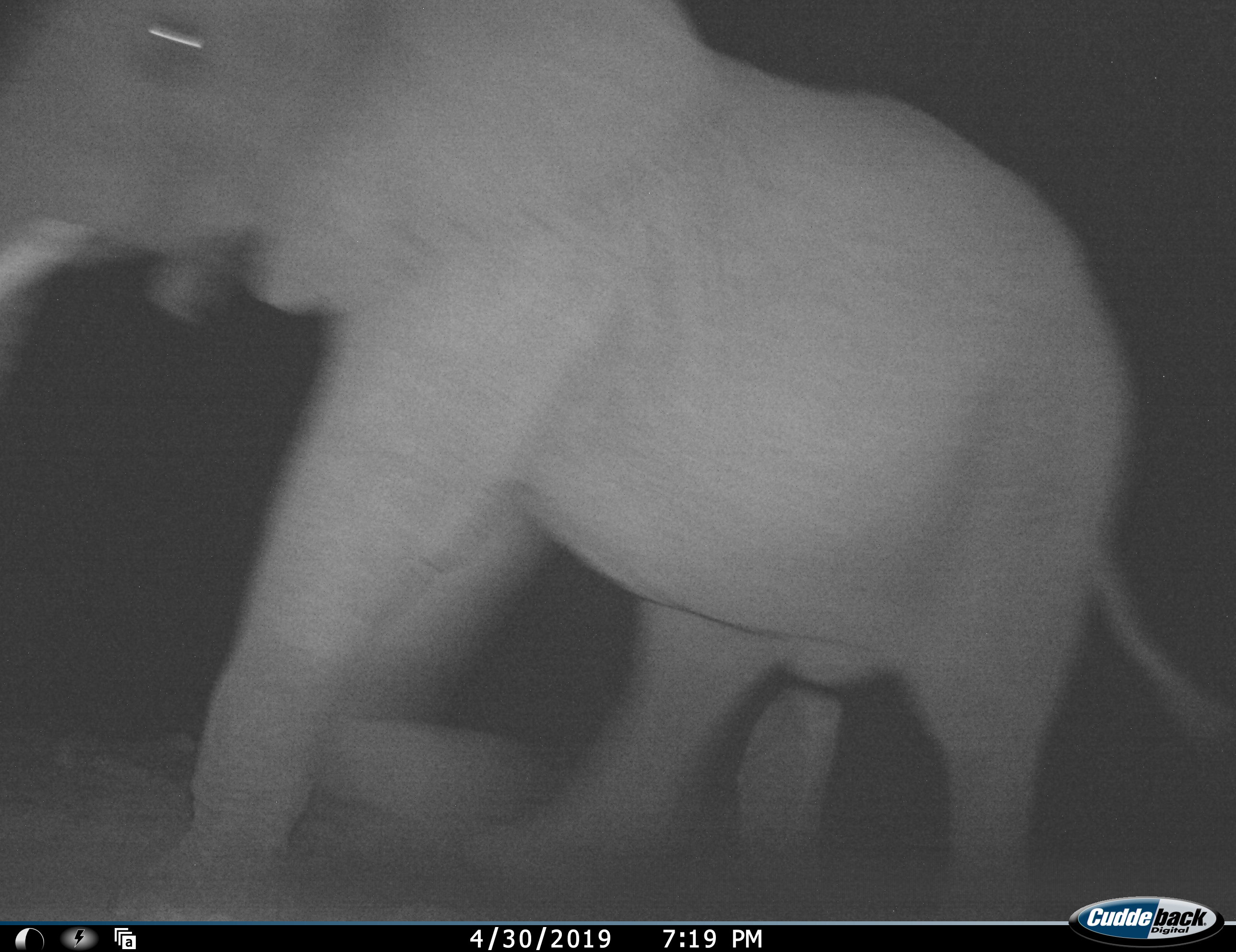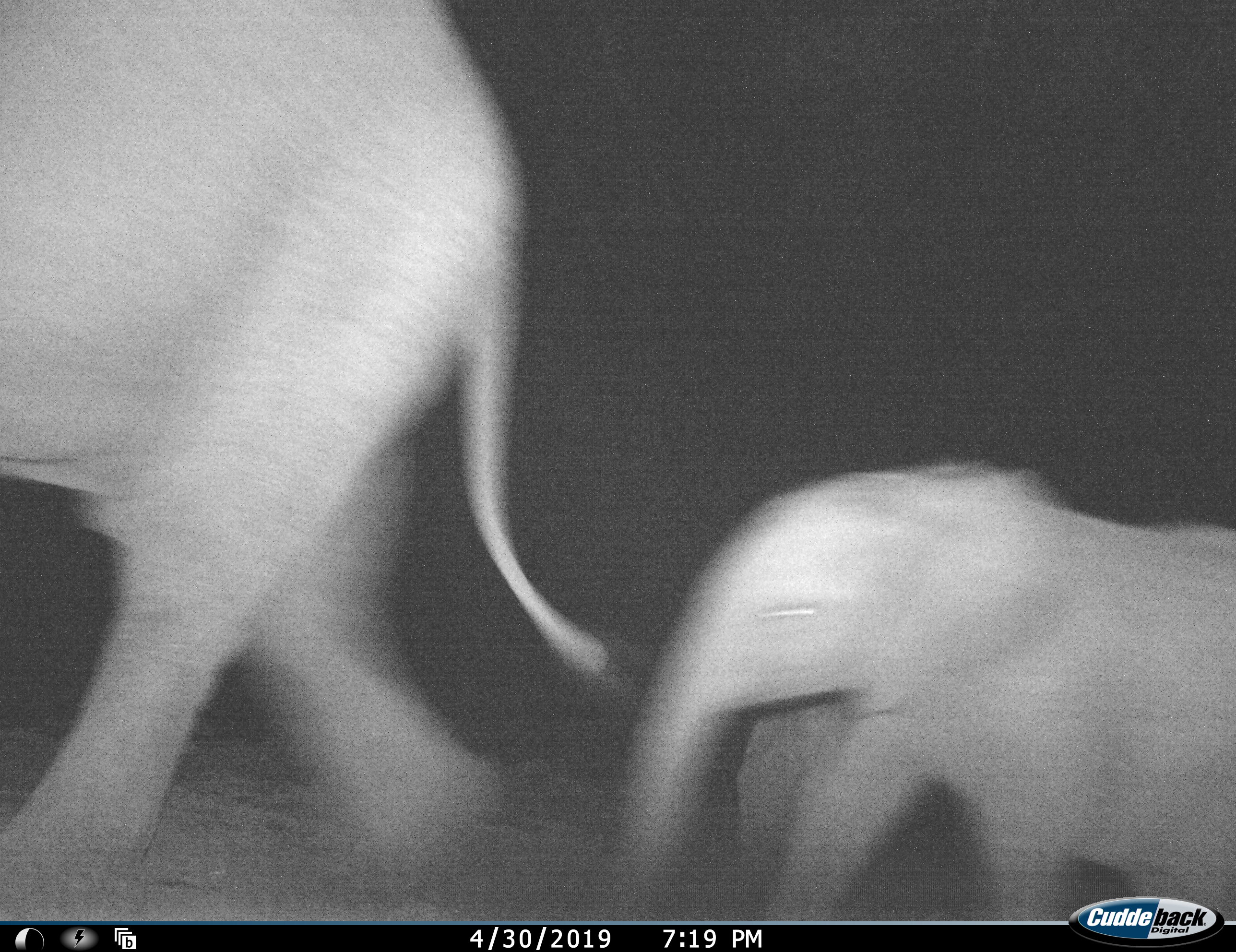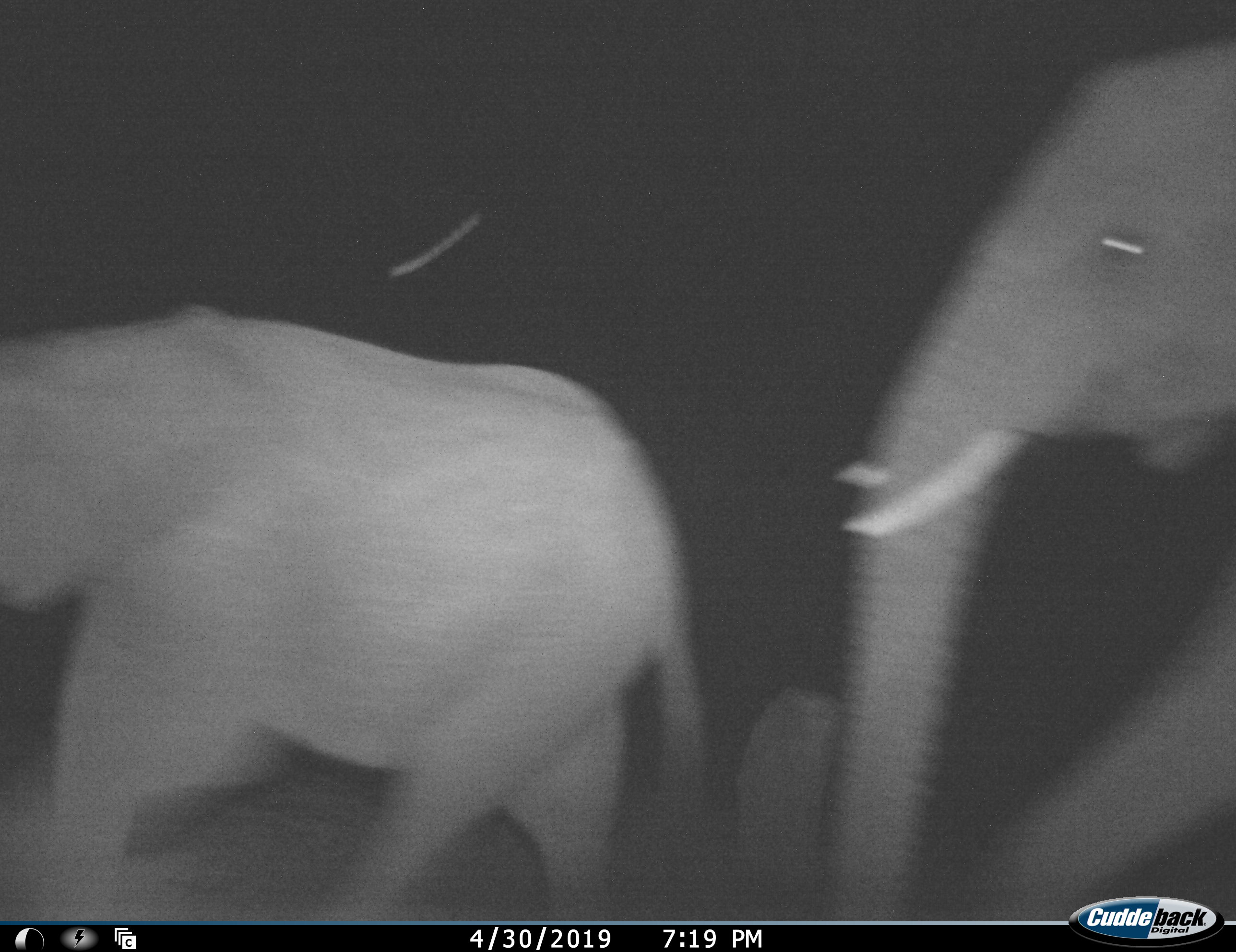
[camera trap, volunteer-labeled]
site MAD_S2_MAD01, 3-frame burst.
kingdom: Animalia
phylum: Chordata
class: Mammalia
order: Proboscidea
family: Elephantidae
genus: Loxodonta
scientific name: Loxodonta africana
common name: african bush elephant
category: elephant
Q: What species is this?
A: Elephant (african bush elephant) (Loxodonta africana).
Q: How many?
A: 3.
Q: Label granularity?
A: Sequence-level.